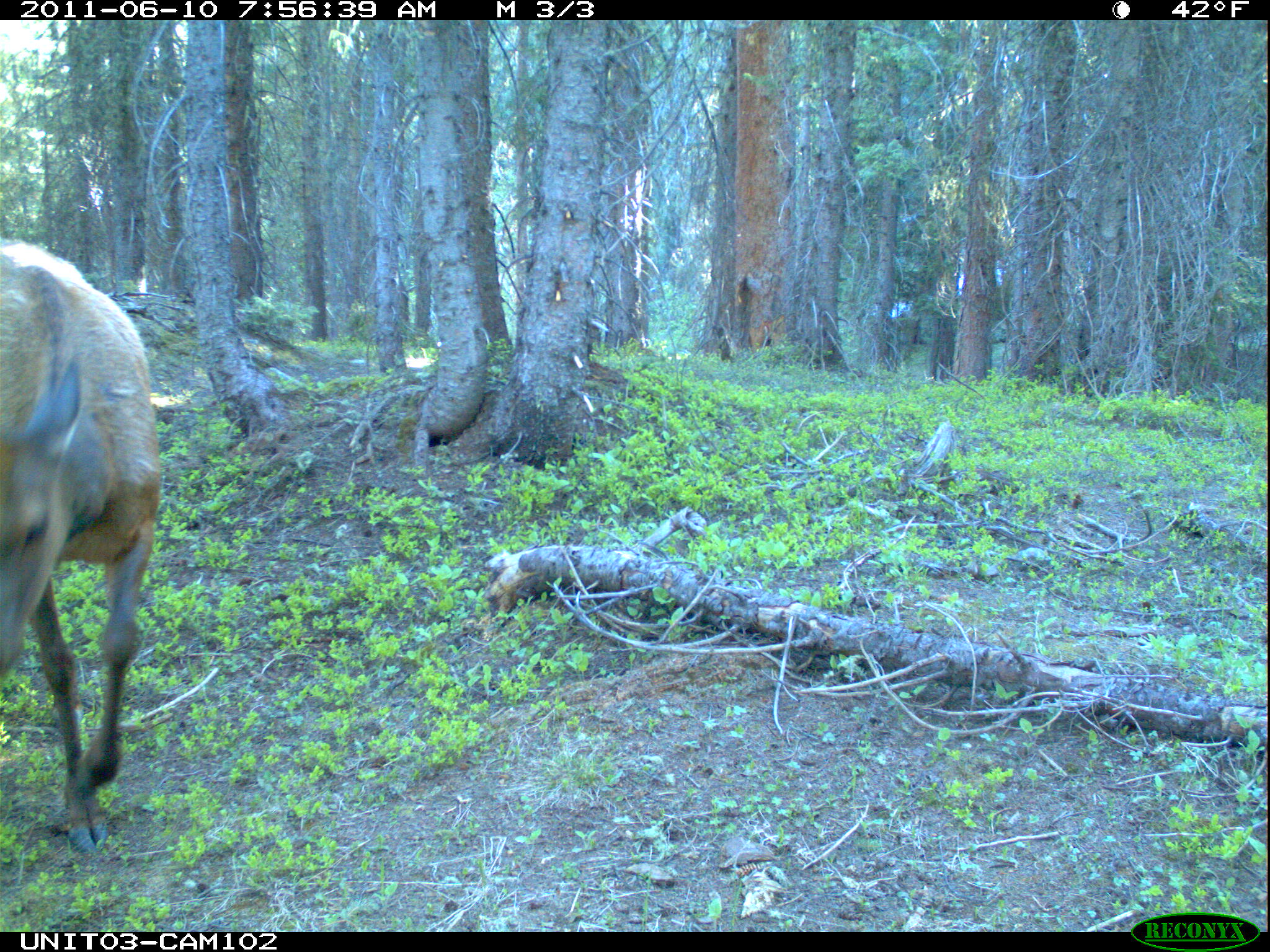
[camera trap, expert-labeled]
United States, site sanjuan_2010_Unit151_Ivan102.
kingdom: Animalia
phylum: Chordata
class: Mammalia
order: Artiodactyla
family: Cervidae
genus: Cervus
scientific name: Cervus elaphus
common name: red deer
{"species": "Cervus elaphus (red deer)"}